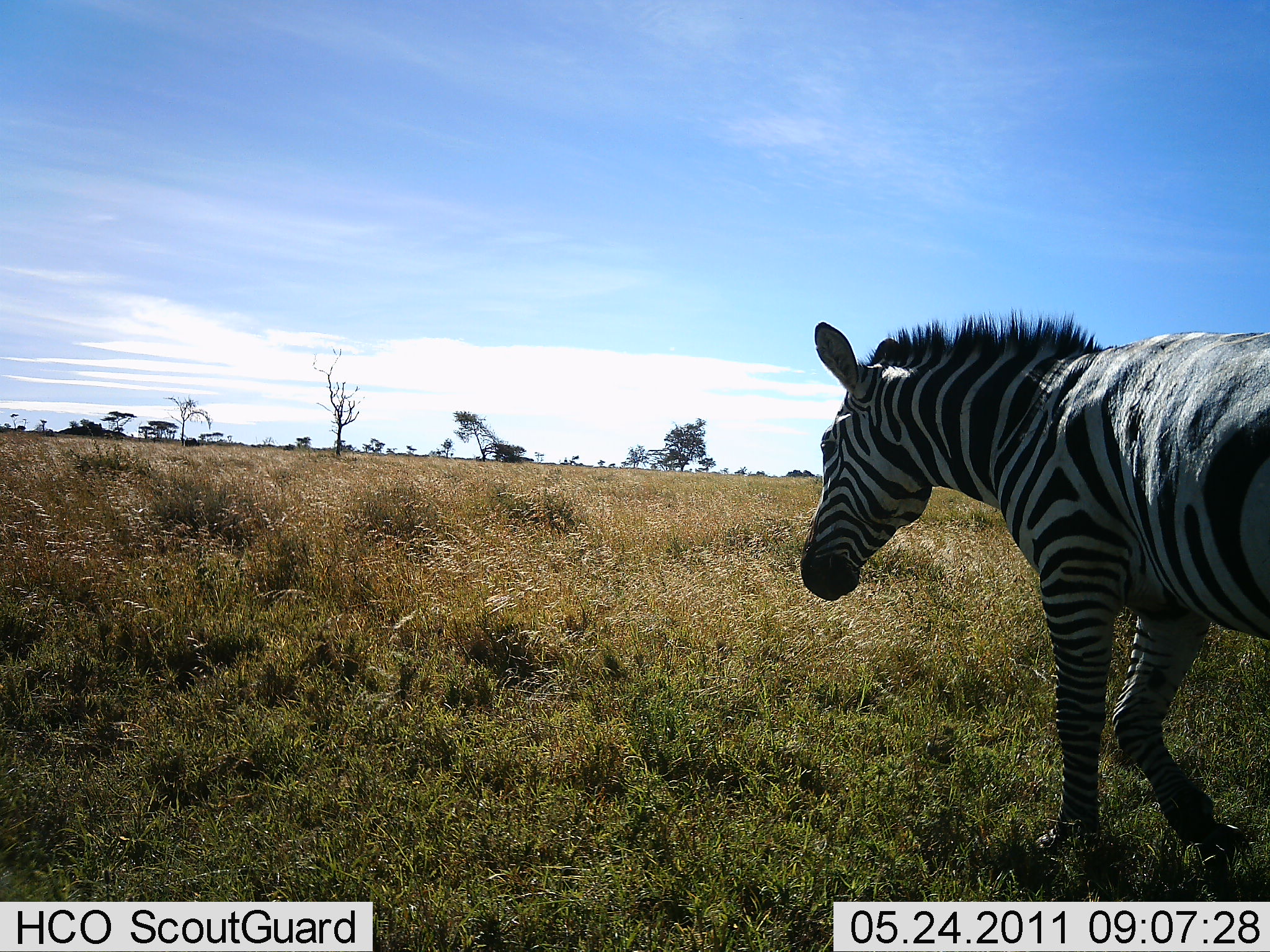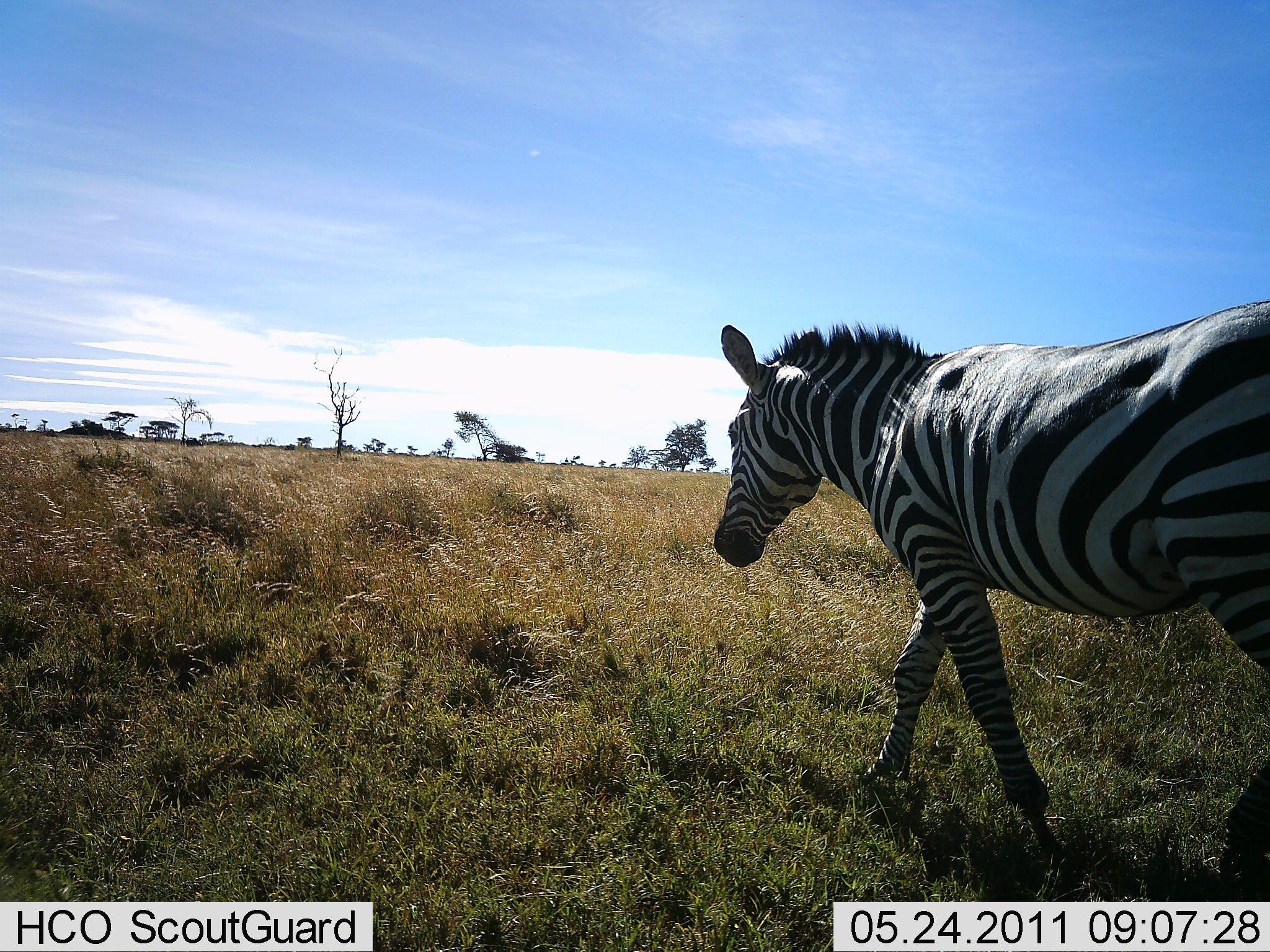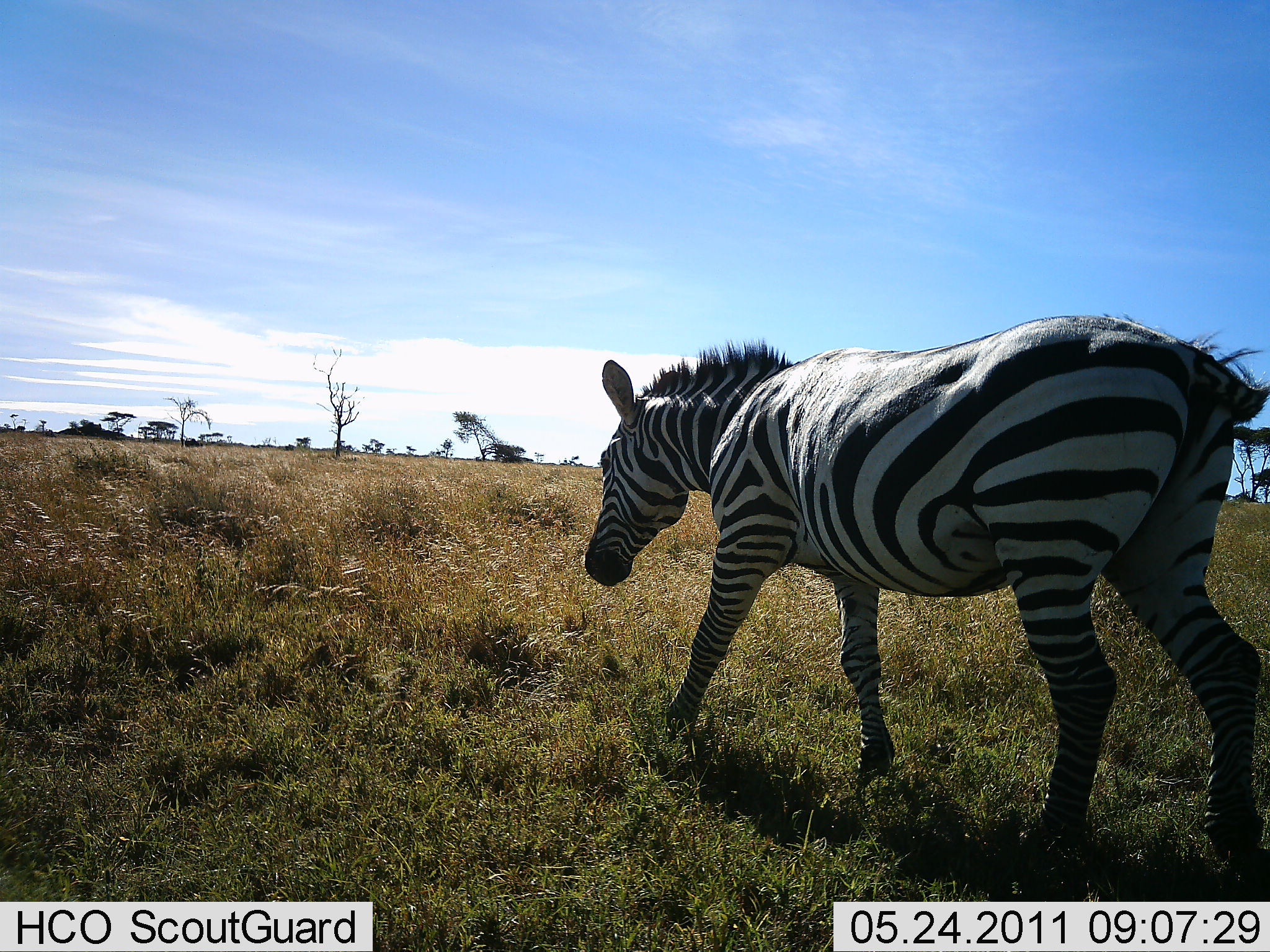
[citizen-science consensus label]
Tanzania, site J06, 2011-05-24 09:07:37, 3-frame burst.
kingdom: Animalia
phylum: Chordata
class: Mammalia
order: Perissodactyla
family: Equidae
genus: Equus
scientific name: Equus quagga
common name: plains zebra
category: zebra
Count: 1.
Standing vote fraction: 8%.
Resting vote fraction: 0%.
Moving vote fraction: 92%.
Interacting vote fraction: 0%.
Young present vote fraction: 0%.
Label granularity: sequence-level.